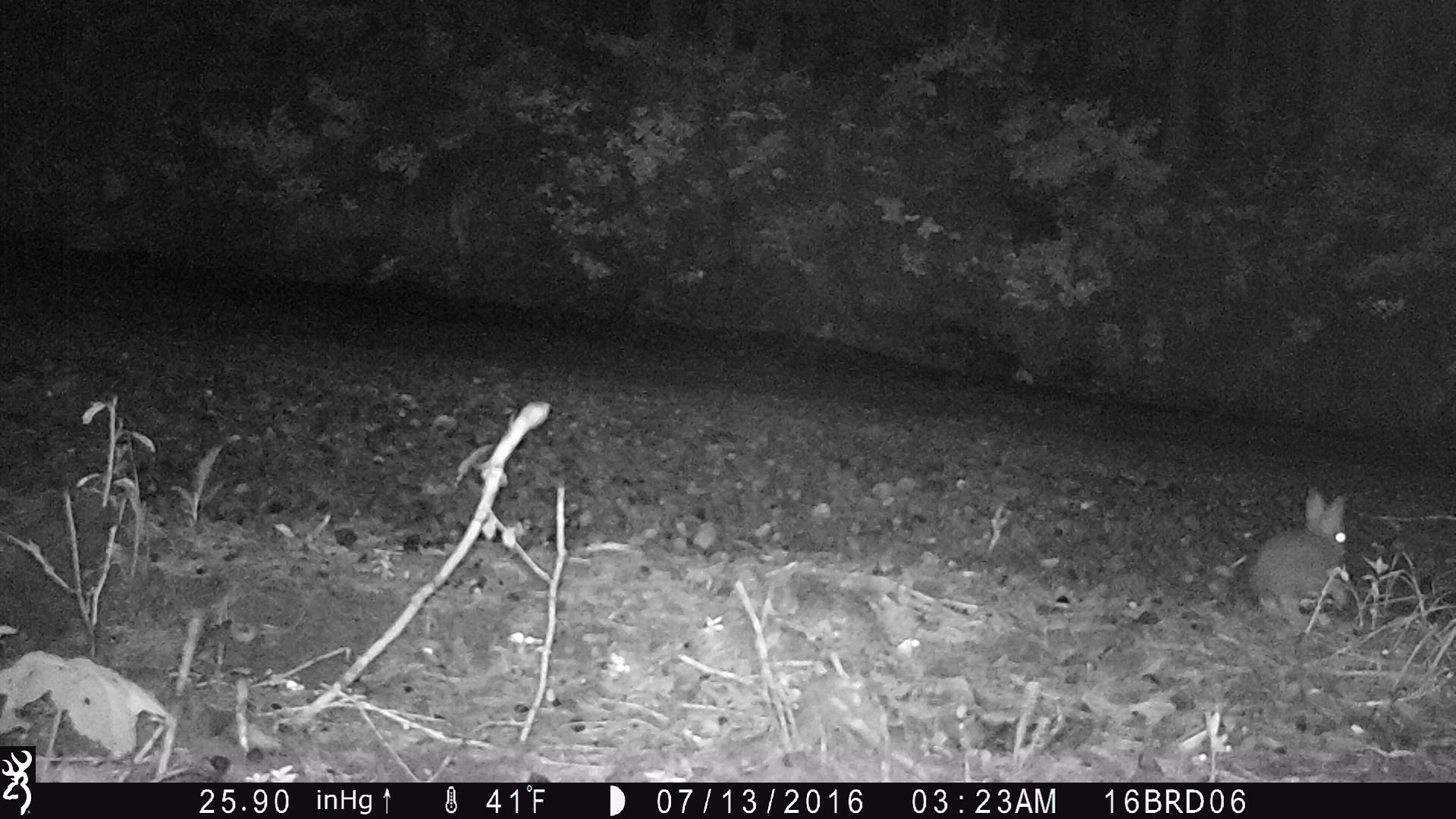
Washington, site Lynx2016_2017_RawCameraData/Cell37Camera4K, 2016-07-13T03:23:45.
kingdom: Animalia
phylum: Chordata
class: Mammalia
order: Lagomorpha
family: Leporidae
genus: Lepus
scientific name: Lepus americanus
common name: snowshoe hare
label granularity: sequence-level